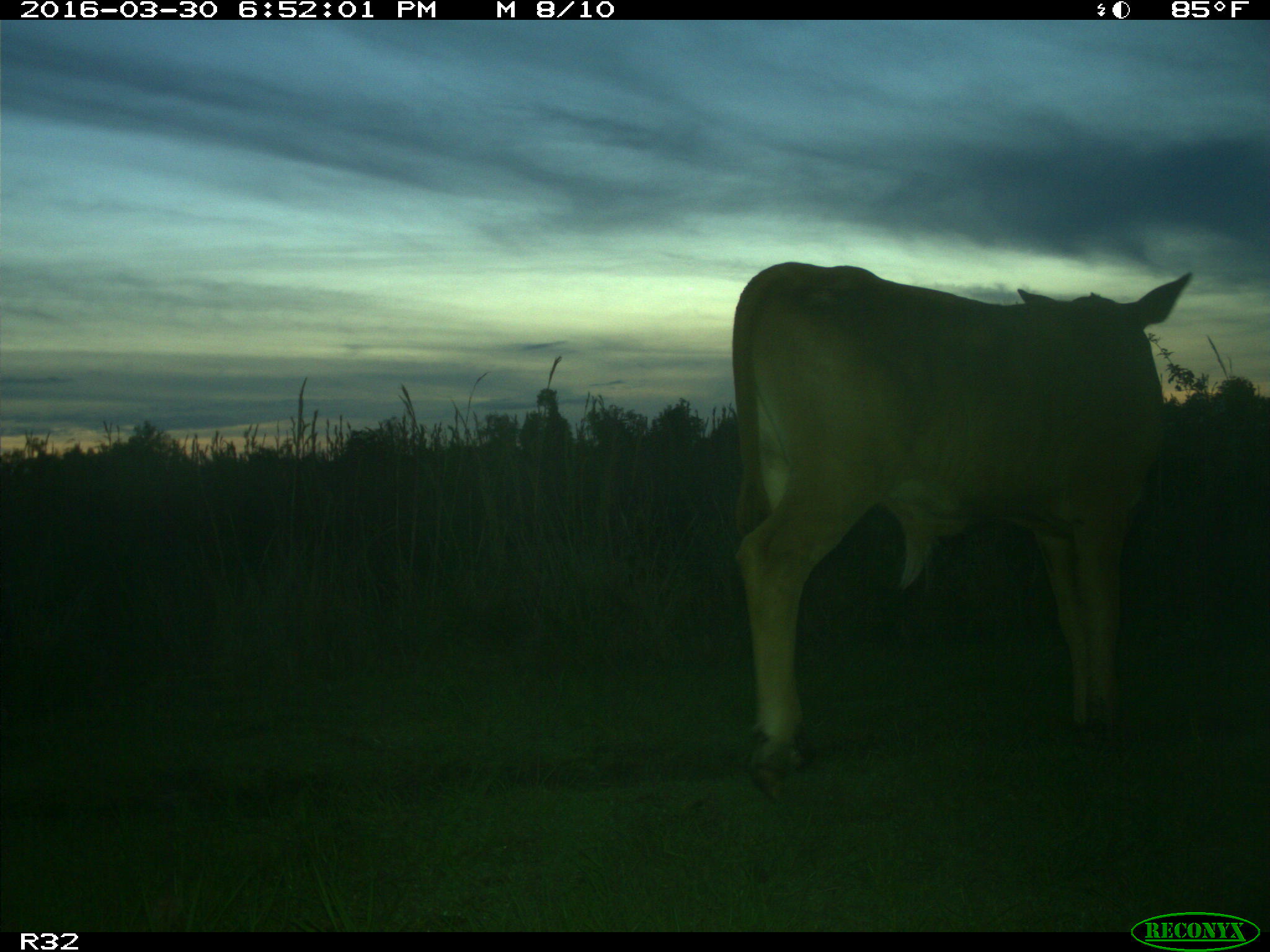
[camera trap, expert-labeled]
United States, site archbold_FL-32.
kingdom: Animalia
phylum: Chordata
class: Mammalia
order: Artiodactyla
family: Bovidae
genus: Bos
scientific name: Bos taurus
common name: domestic cow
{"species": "Bos taurus (domestic cow)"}